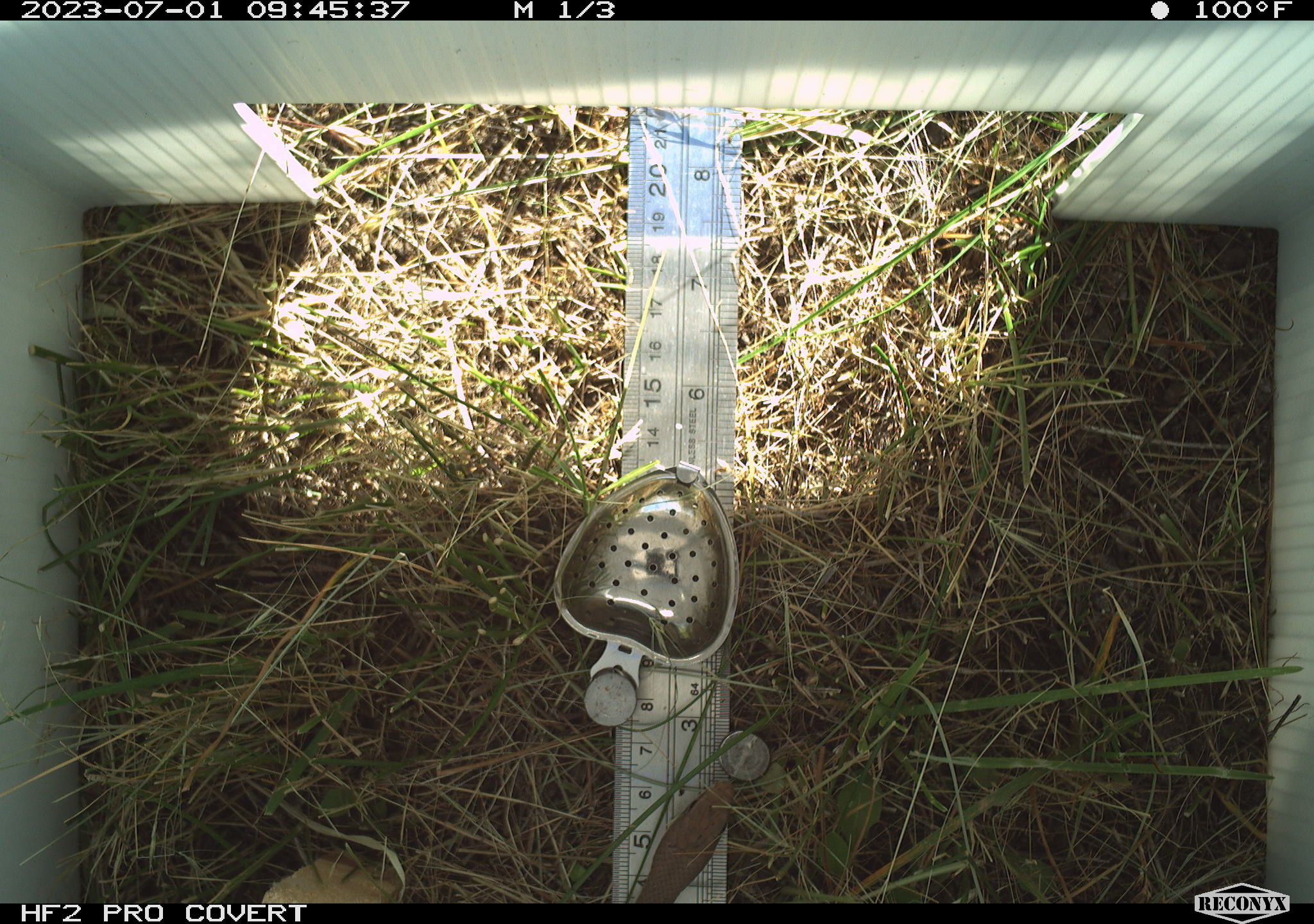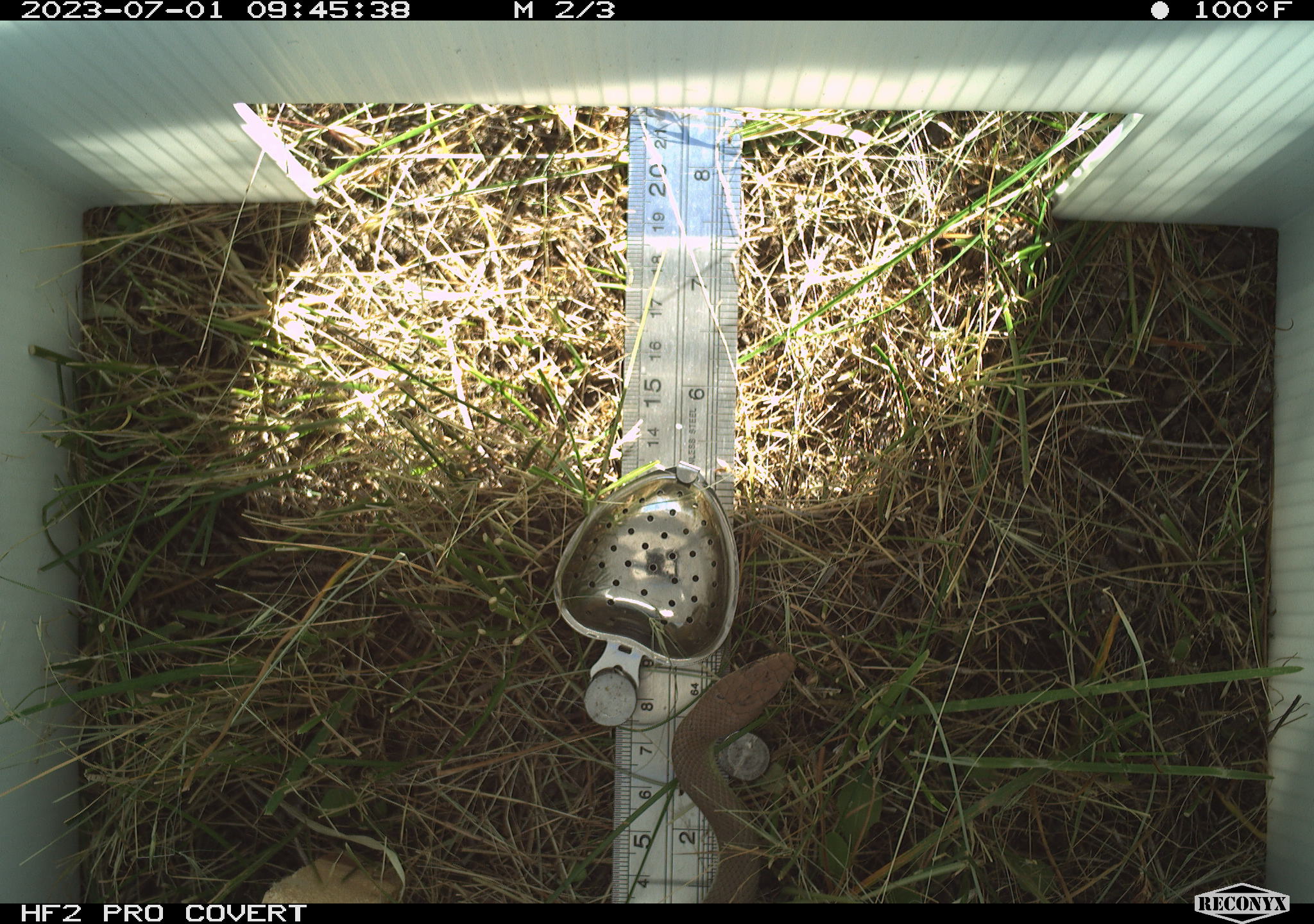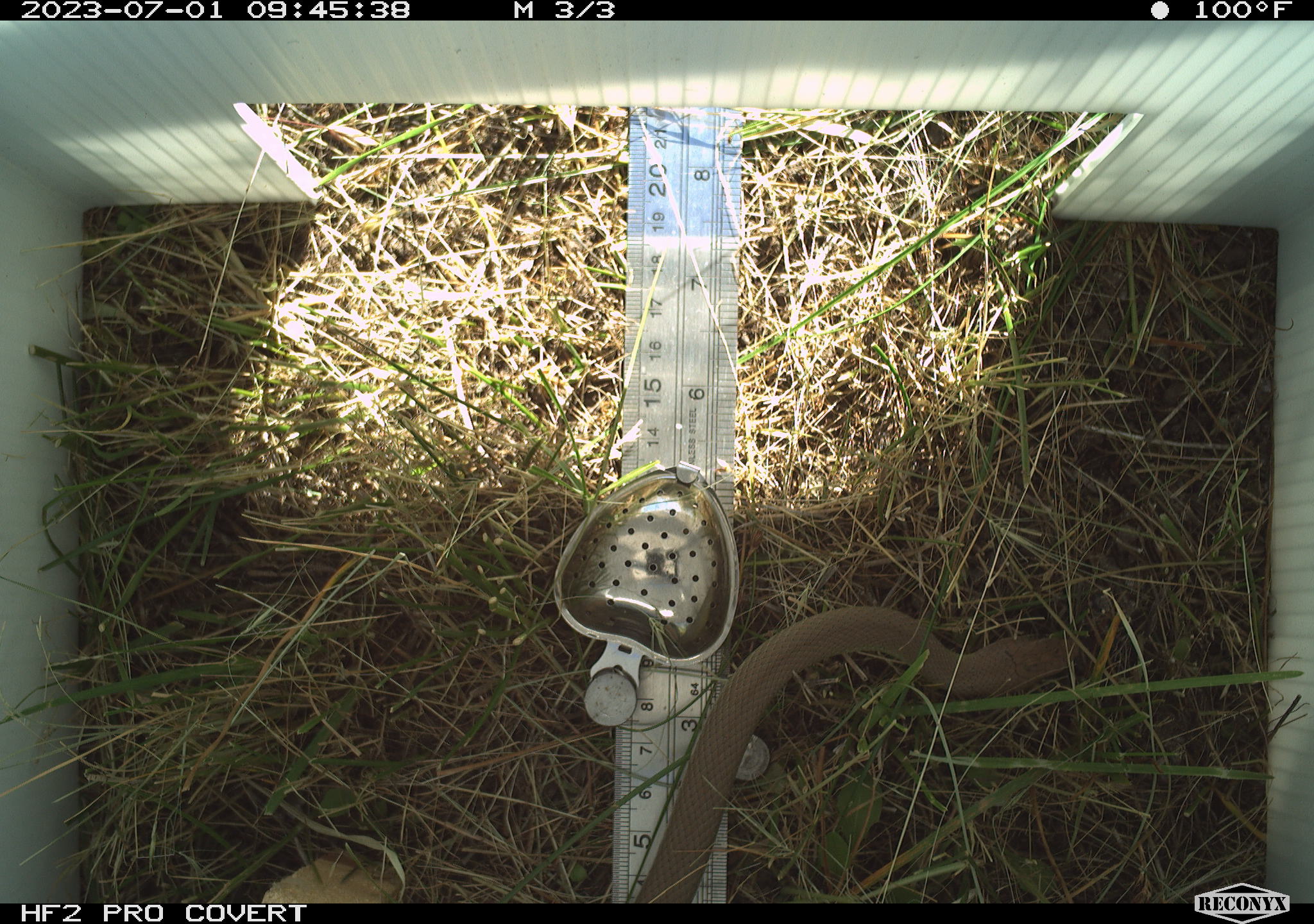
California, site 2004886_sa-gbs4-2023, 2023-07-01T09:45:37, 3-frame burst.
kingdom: Animalia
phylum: Chordata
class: Reptilia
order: Squamata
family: Colubridae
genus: Coluber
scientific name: Coluber constrictor mormon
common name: western yellow-bellied racer